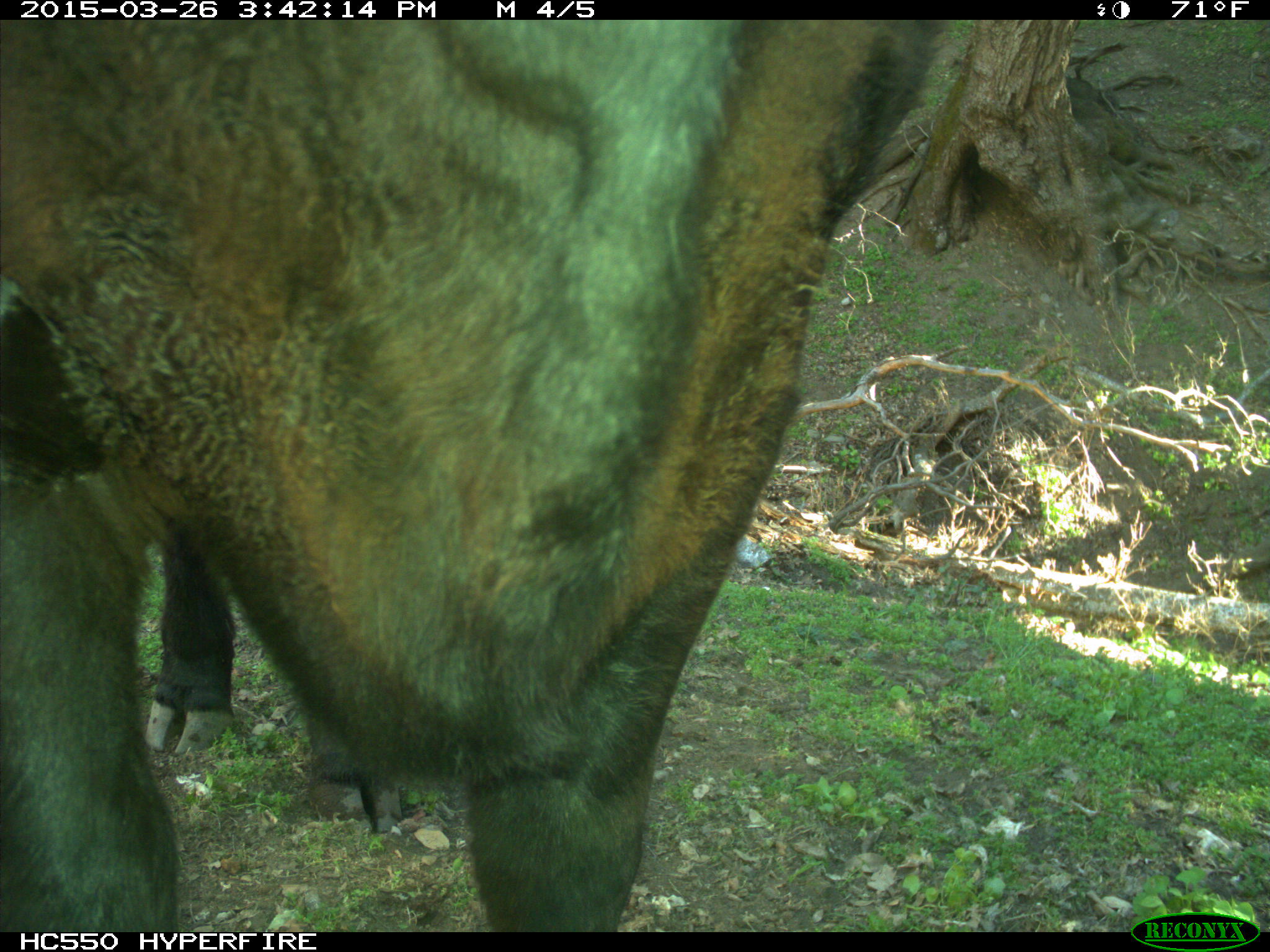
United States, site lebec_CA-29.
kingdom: Animalia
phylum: Chordata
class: Mammalia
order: Artiodactyla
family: Bovidae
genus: Bos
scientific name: Bos taurus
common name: domestic cow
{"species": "Bos taurus (domestic cow)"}